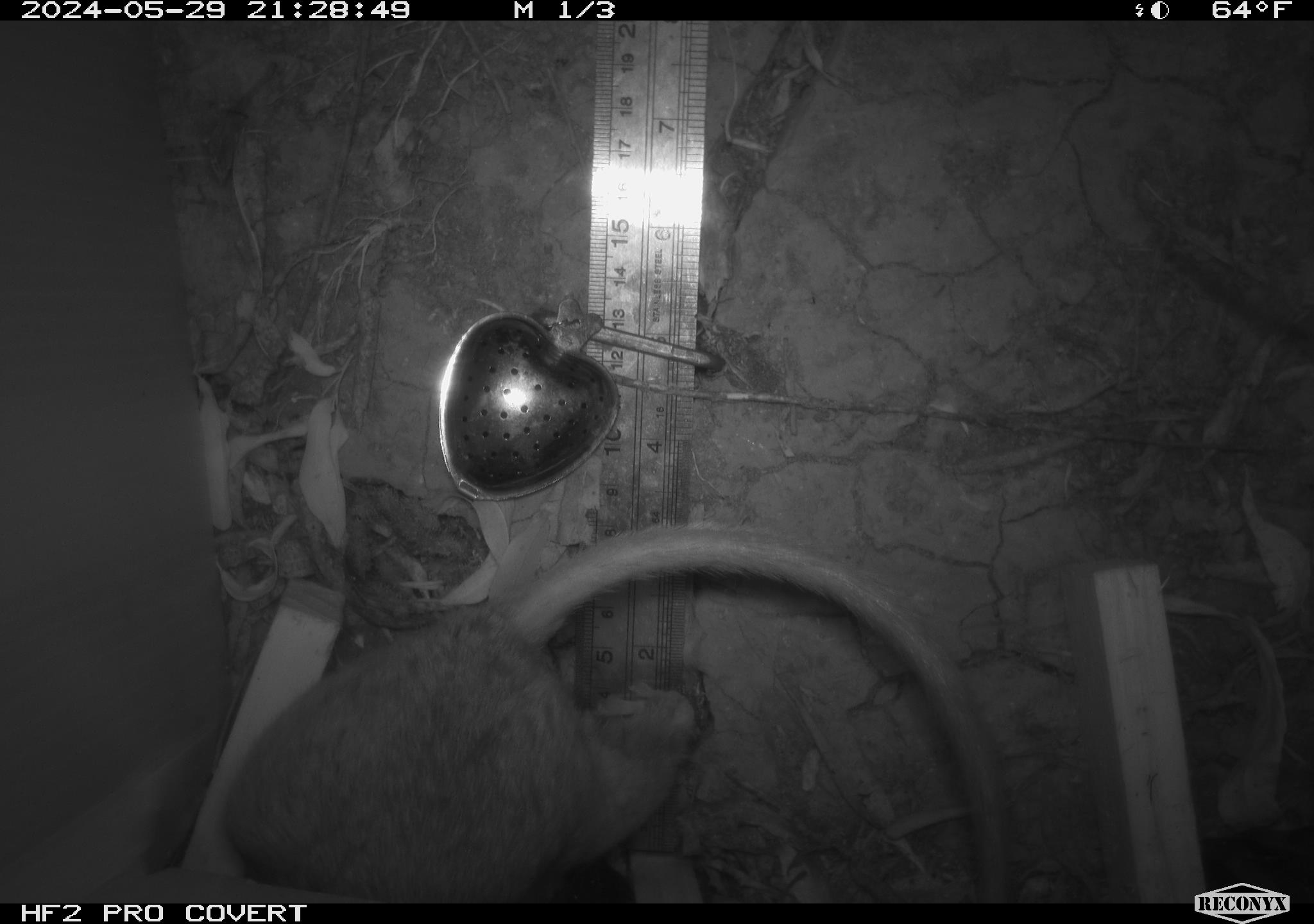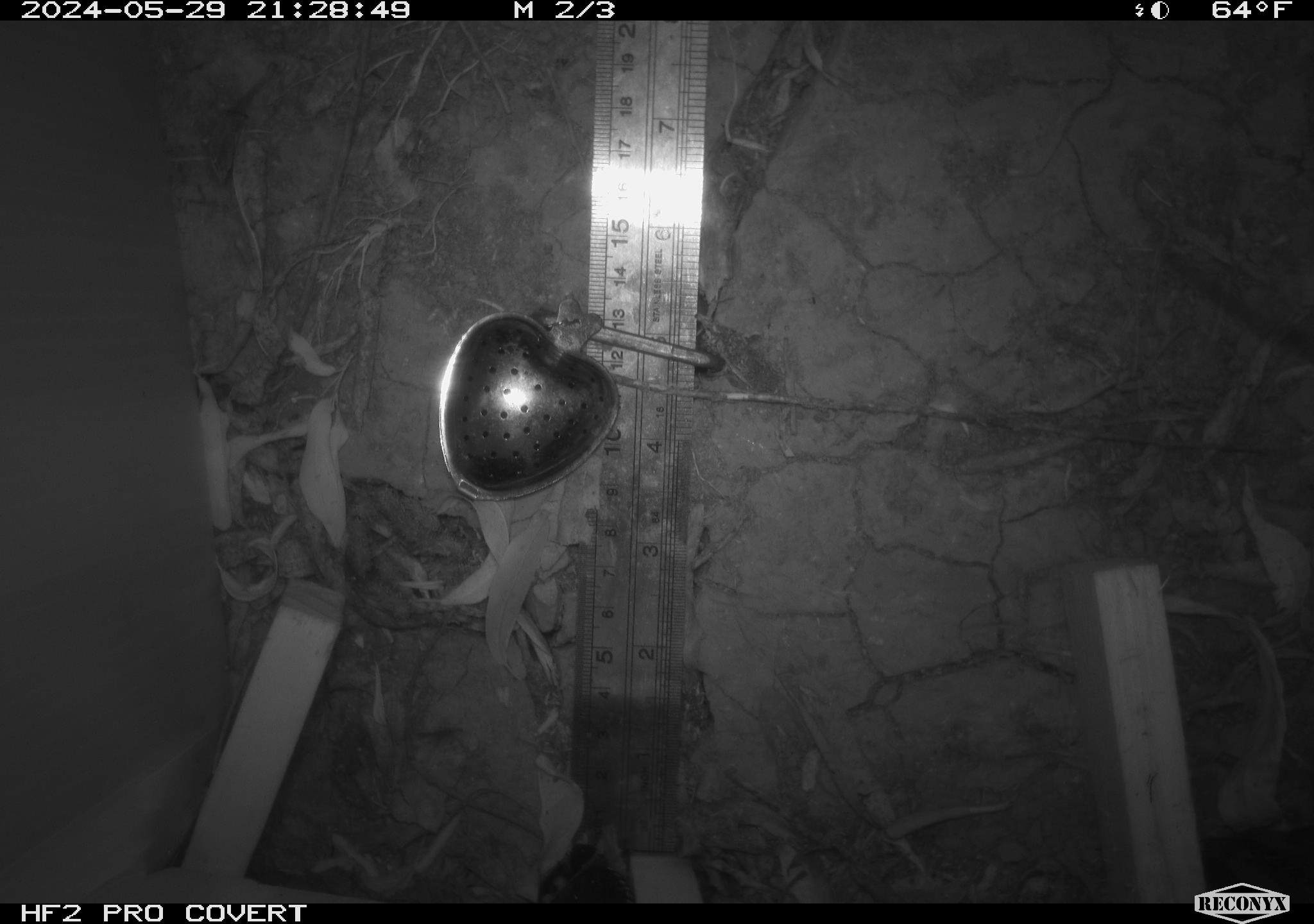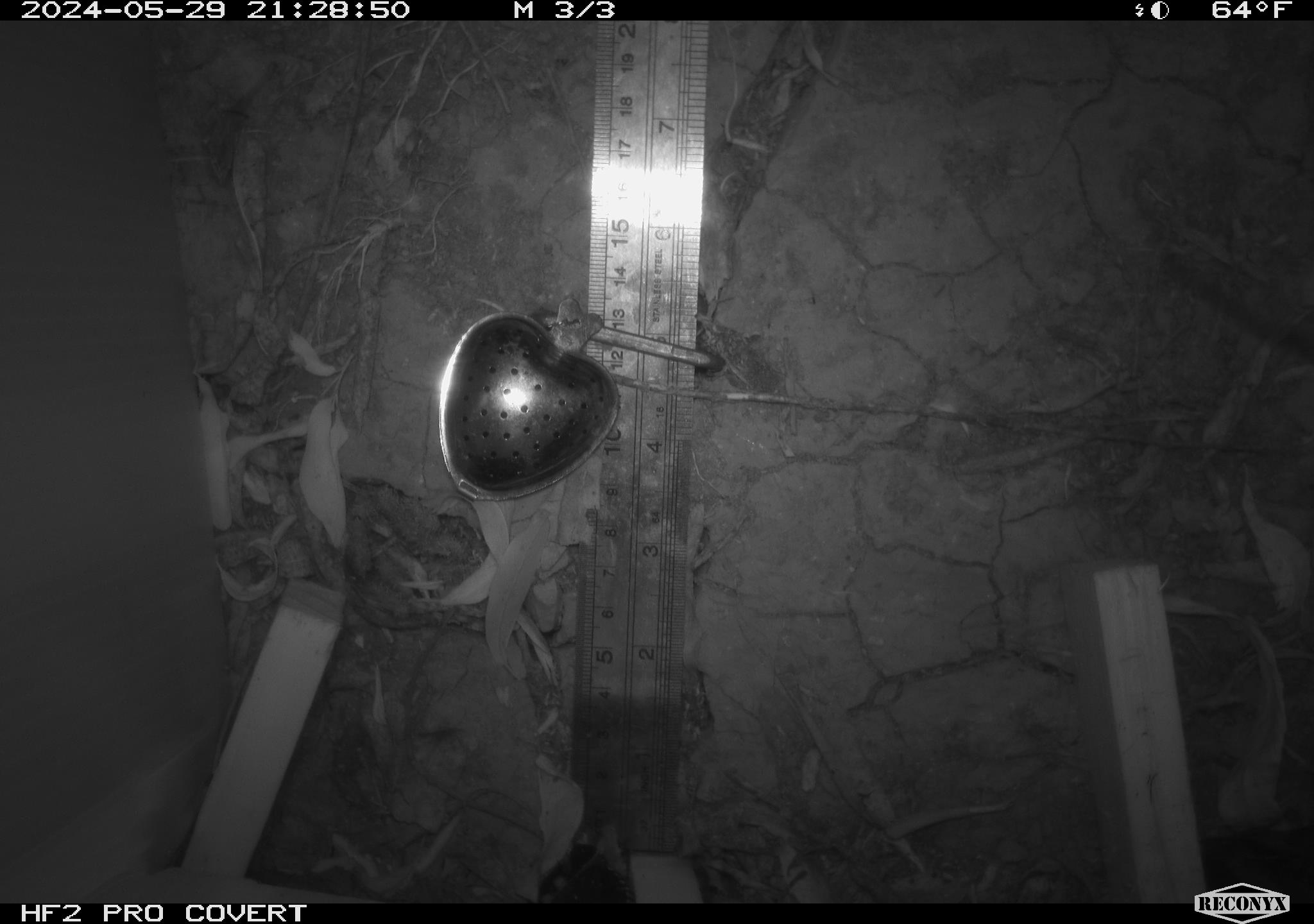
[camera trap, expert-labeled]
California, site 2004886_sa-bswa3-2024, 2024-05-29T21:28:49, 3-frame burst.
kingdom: Animalia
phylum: Chordata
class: Mammalia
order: Rodentia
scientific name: Rodentia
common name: woodrat or rat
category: woodrat or rat species